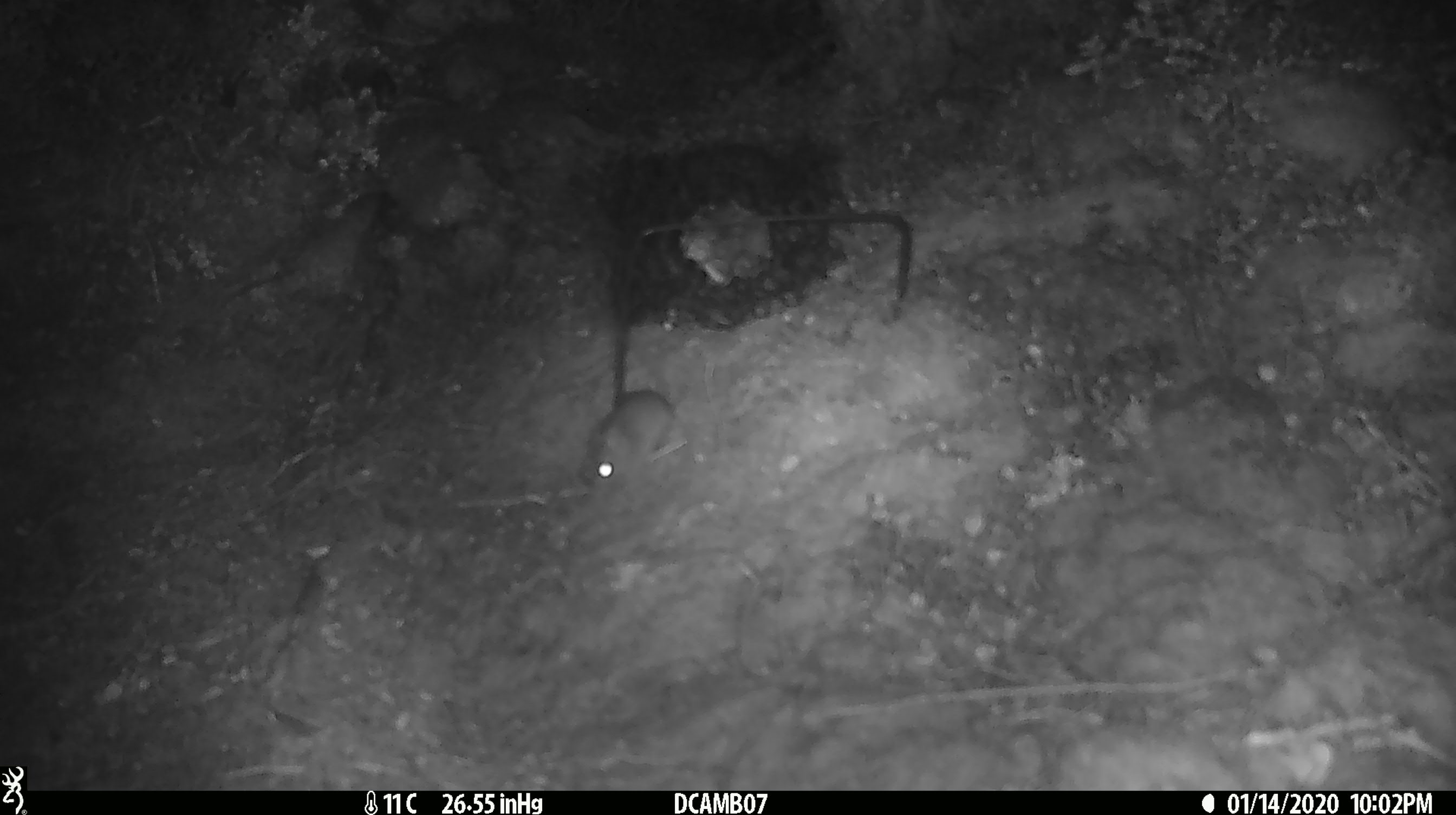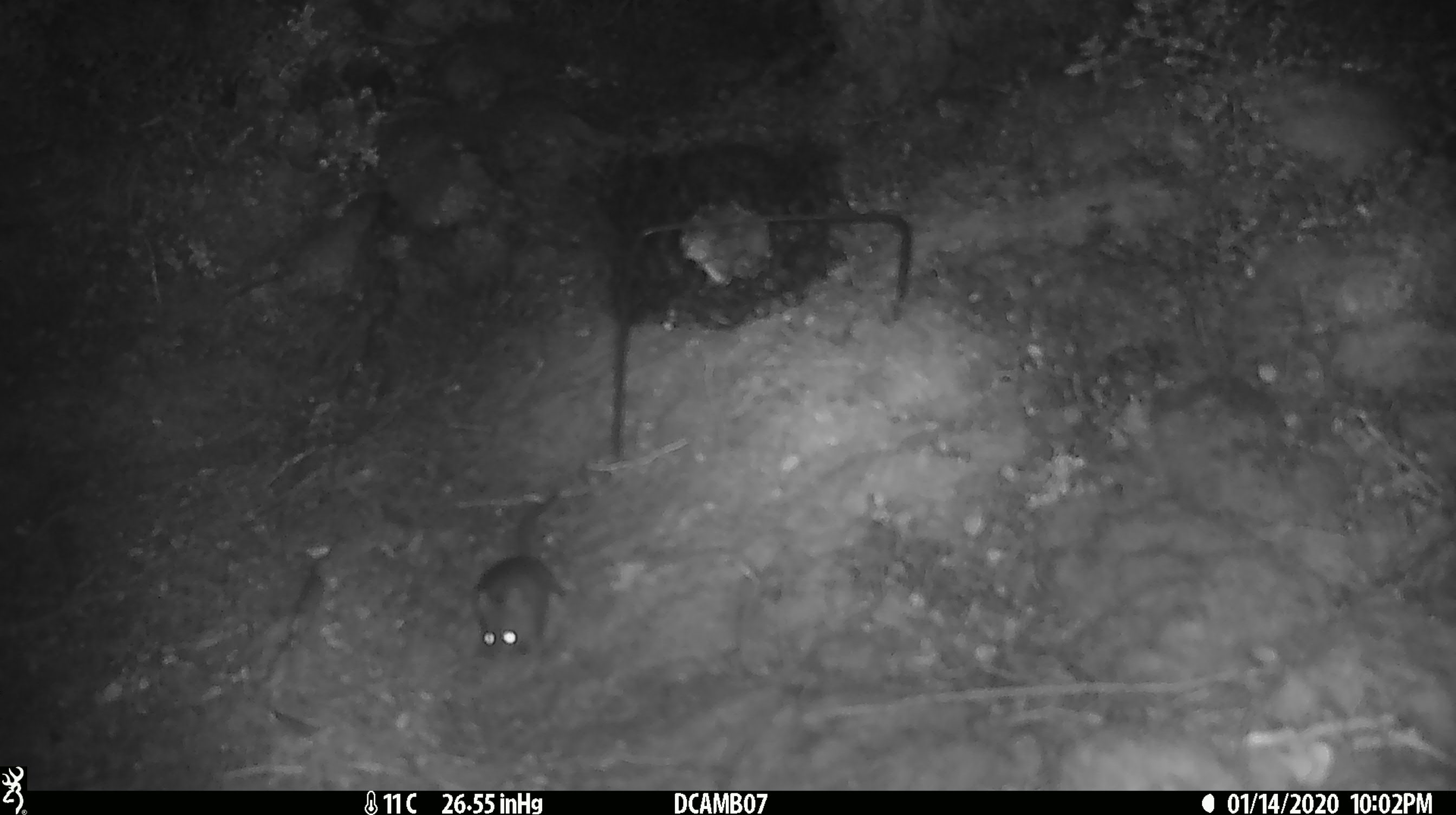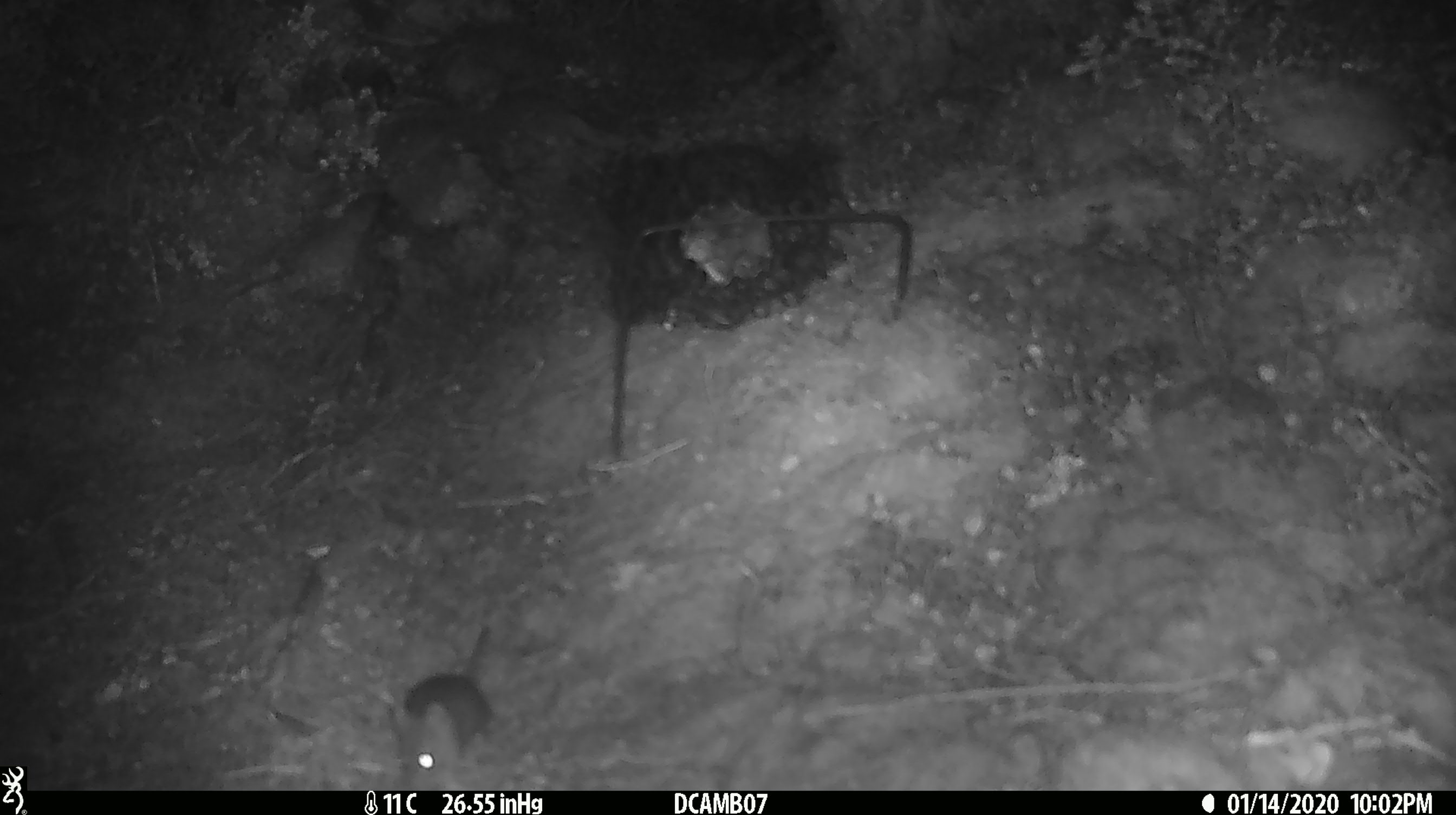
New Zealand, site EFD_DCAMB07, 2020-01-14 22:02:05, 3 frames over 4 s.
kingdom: Animalia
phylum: Chordata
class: Mammalia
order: Rodentia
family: Muridae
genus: Mus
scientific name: Mus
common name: mouse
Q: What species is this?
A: Mouse (Mus).